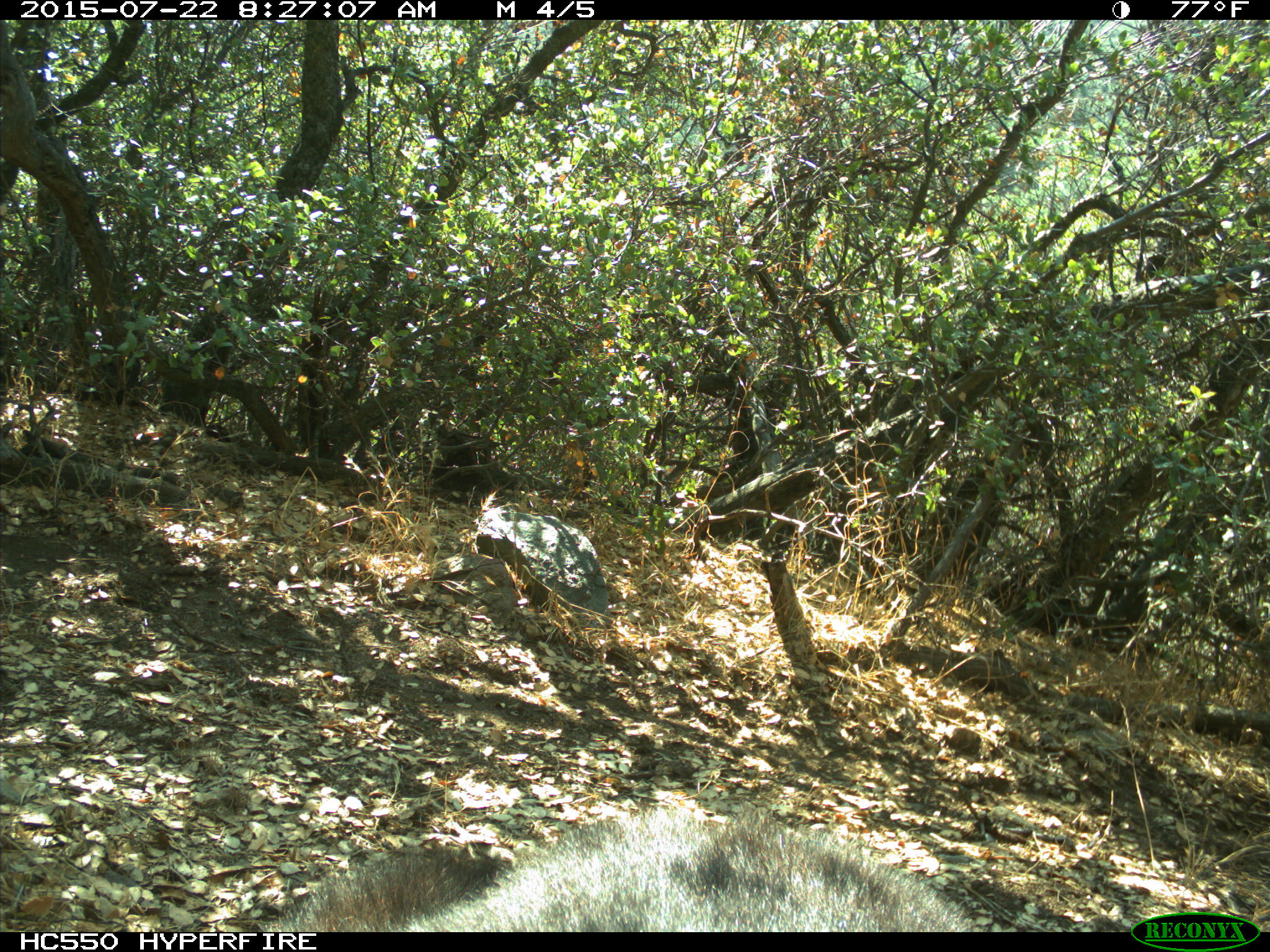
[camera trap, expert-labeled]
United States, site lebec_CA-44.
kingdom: Animalia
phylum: Chordata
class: Mammalia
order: Carnivora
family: Ursidae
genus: Ursus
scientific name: Ursus americanus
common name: american black bear